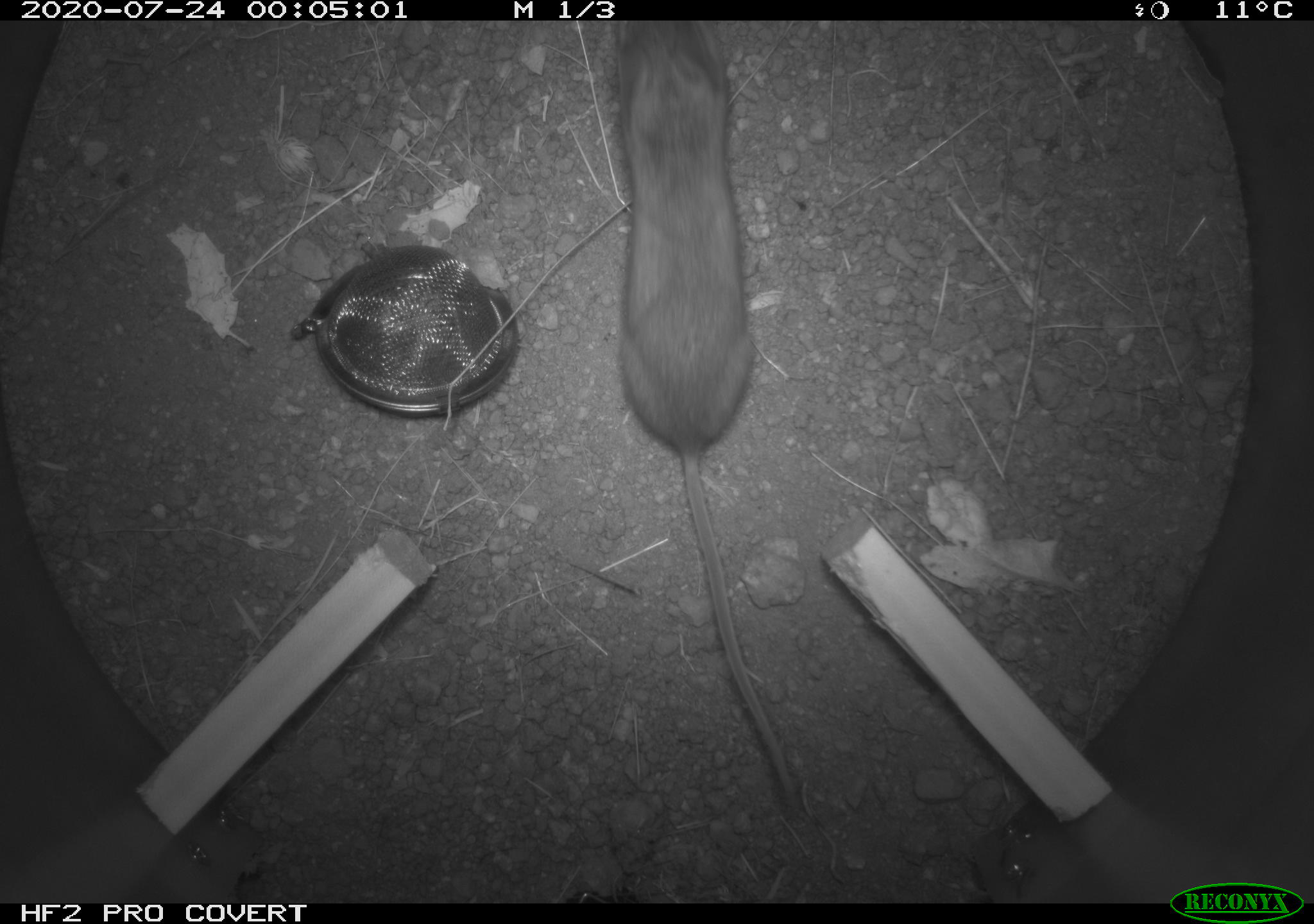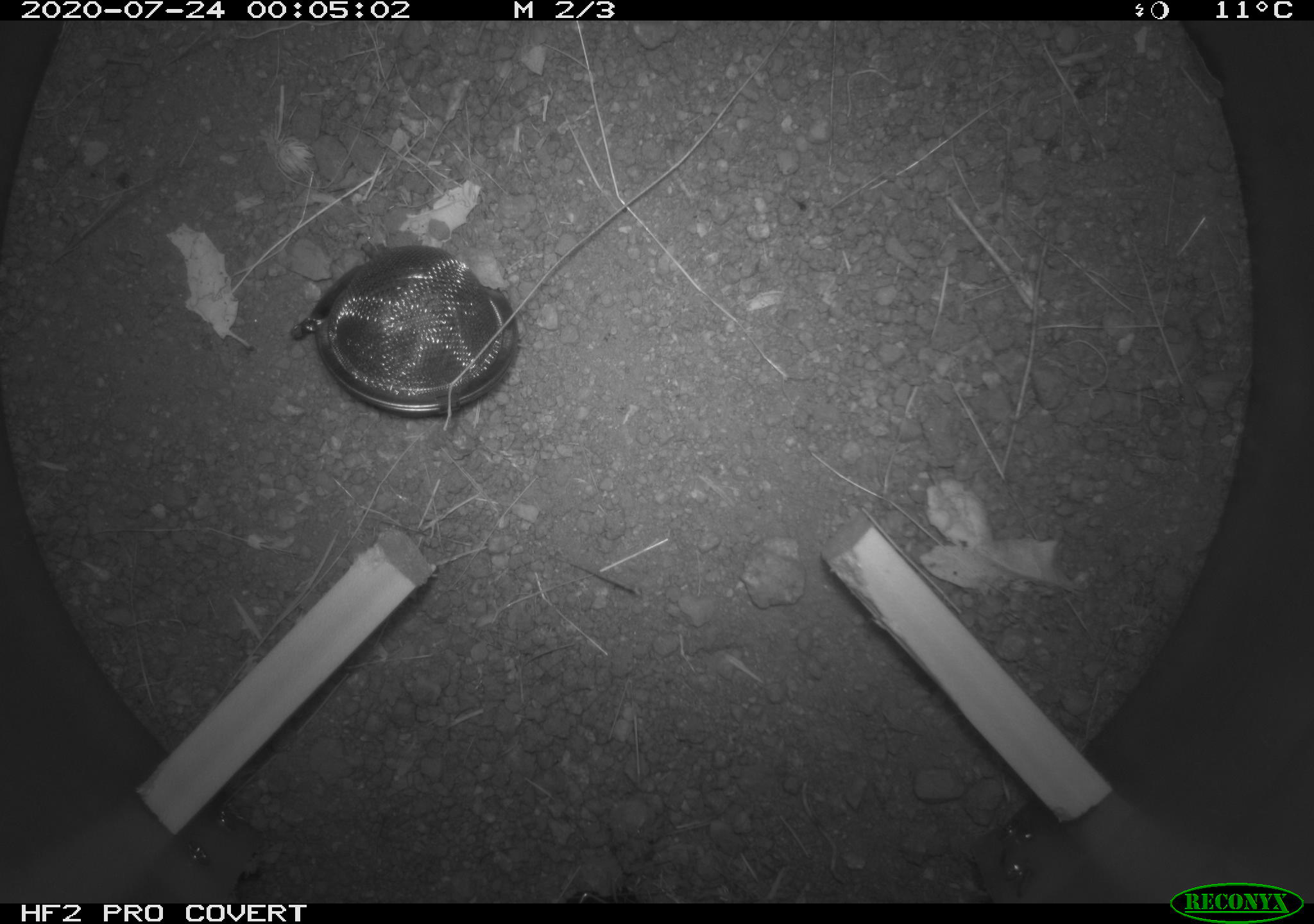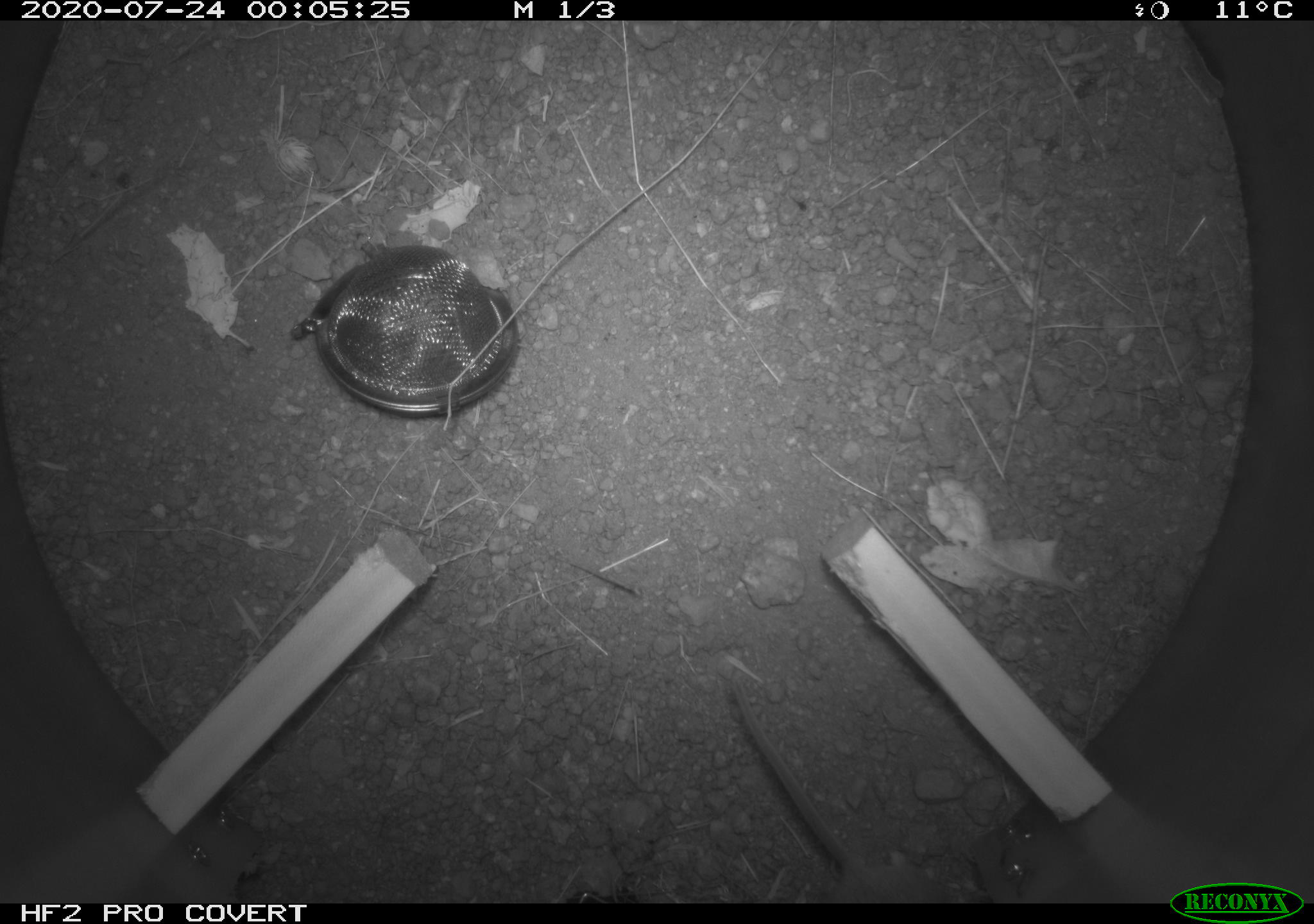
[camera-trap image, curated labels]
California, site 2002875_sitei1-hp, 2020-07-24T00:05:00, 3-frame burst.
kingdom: Animalia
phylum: Chordata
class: Mammalia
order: Rodentia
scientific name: Rodentia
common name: rodent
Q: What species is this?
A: Rodent (Rodentia).